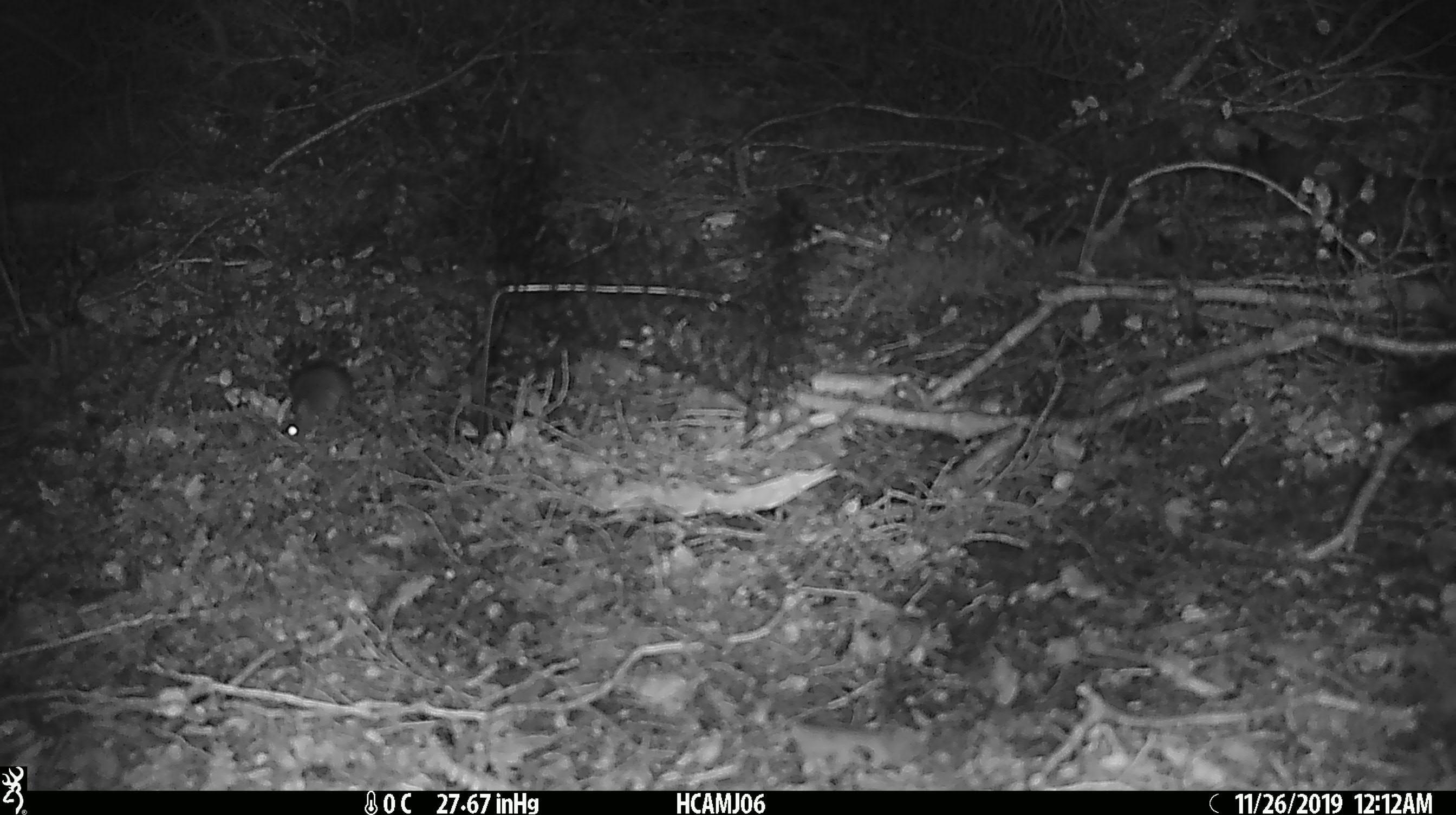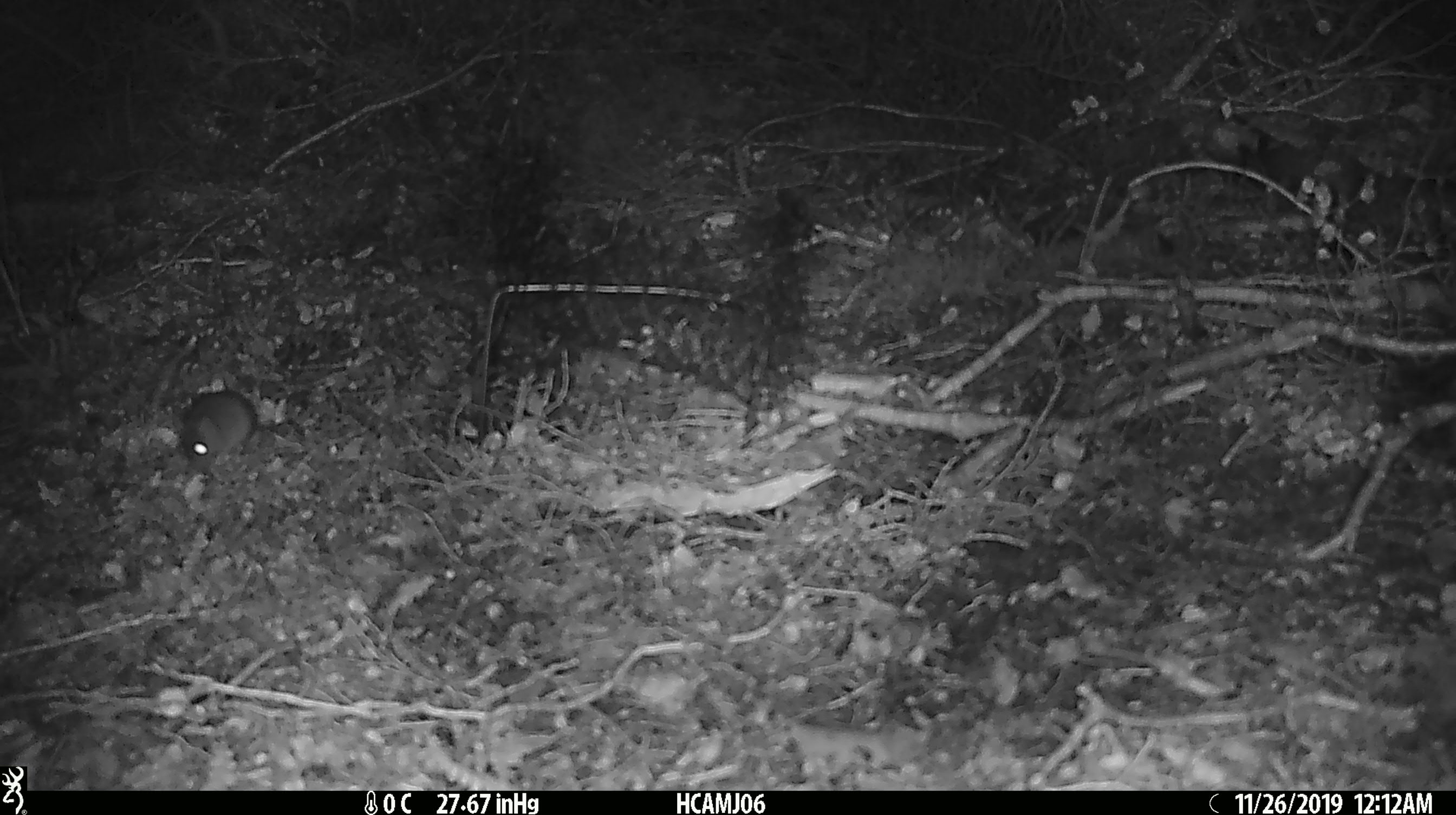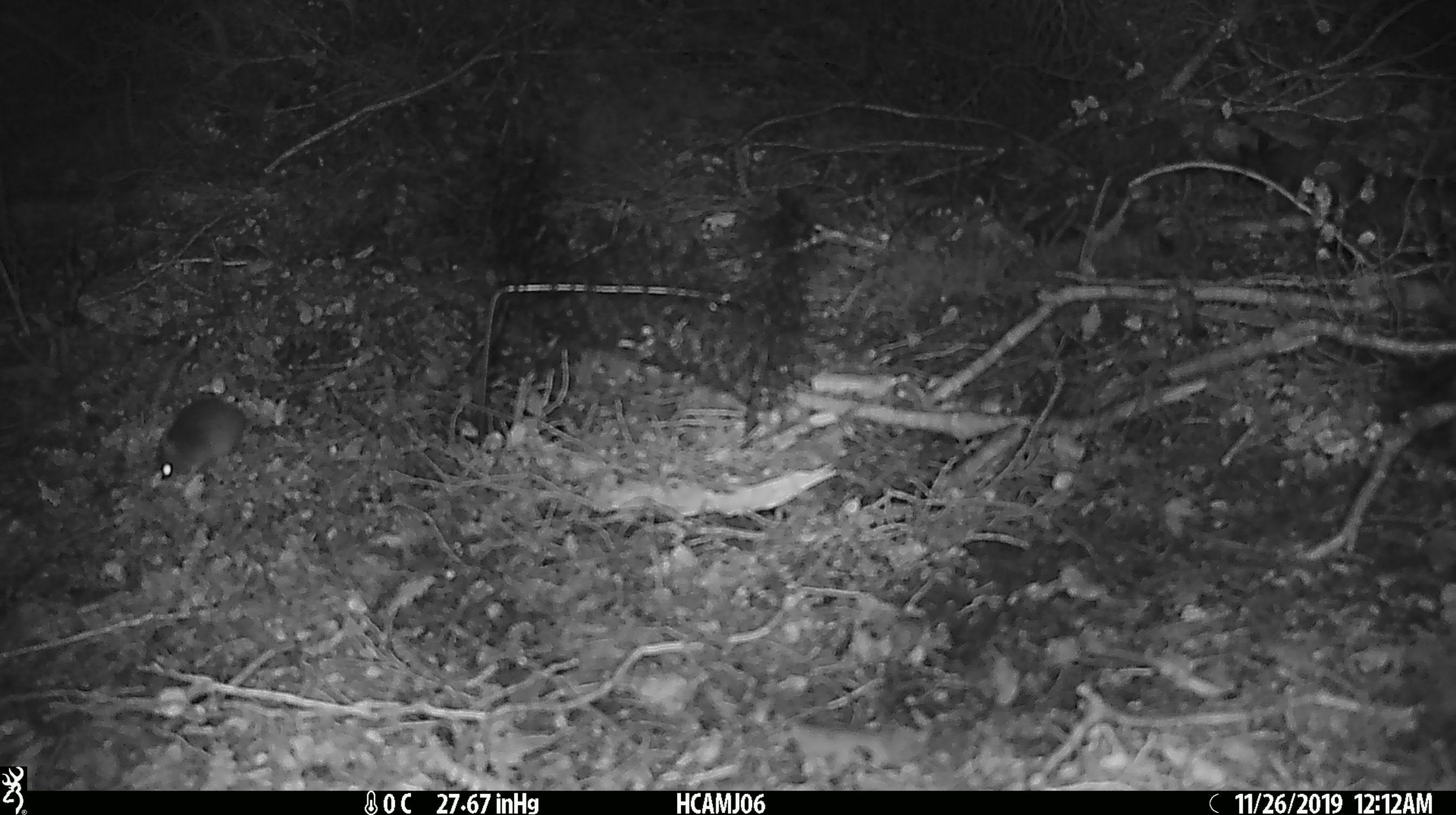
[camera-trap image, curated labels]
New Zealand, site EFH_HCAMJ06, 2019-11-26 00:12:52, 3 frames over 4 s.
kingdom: Animalia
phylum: Chordata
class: Mammalia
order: Rodentia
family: Muridae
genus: Mus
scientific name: Mus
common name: mouse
Mouse (Mus).